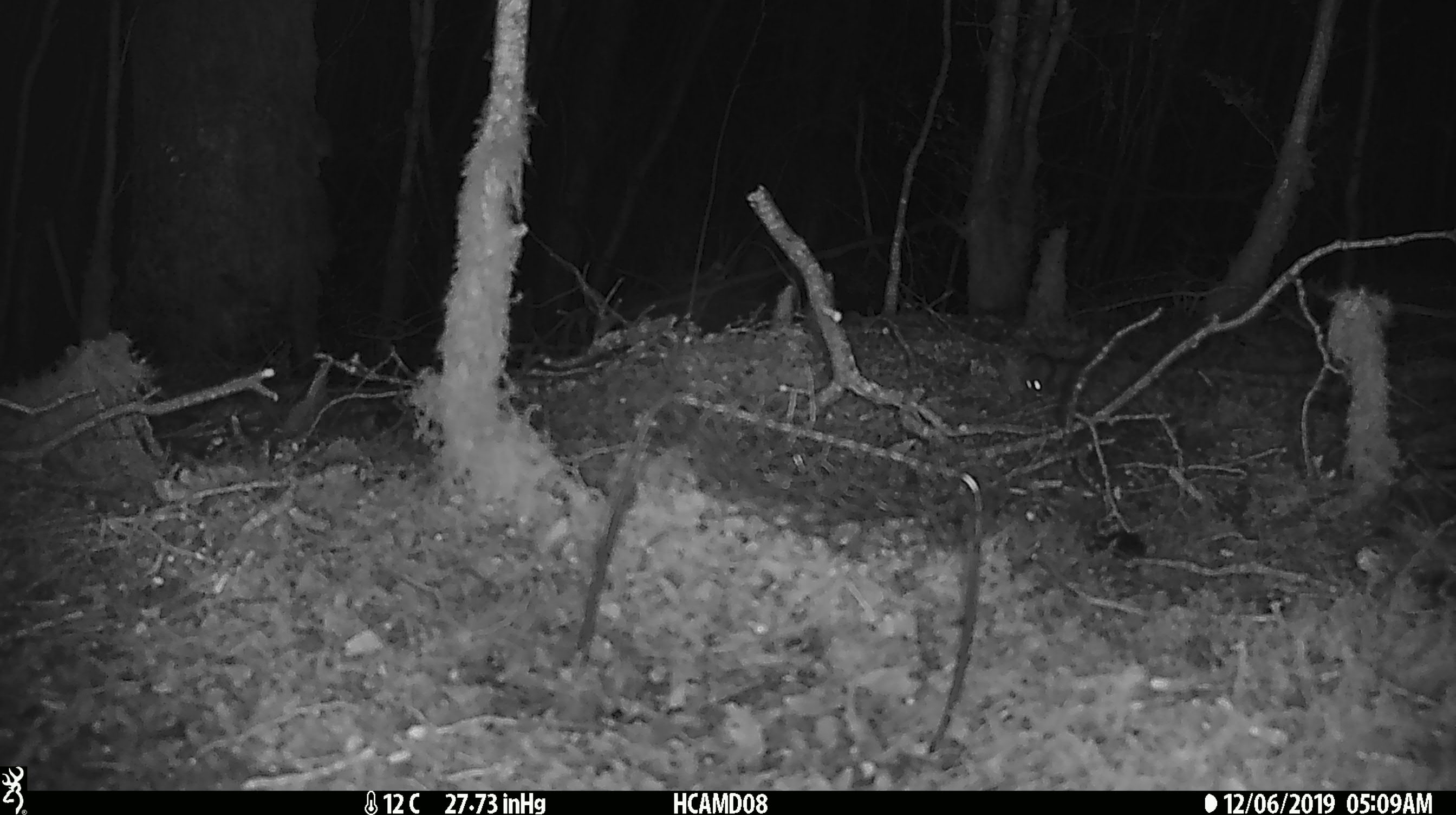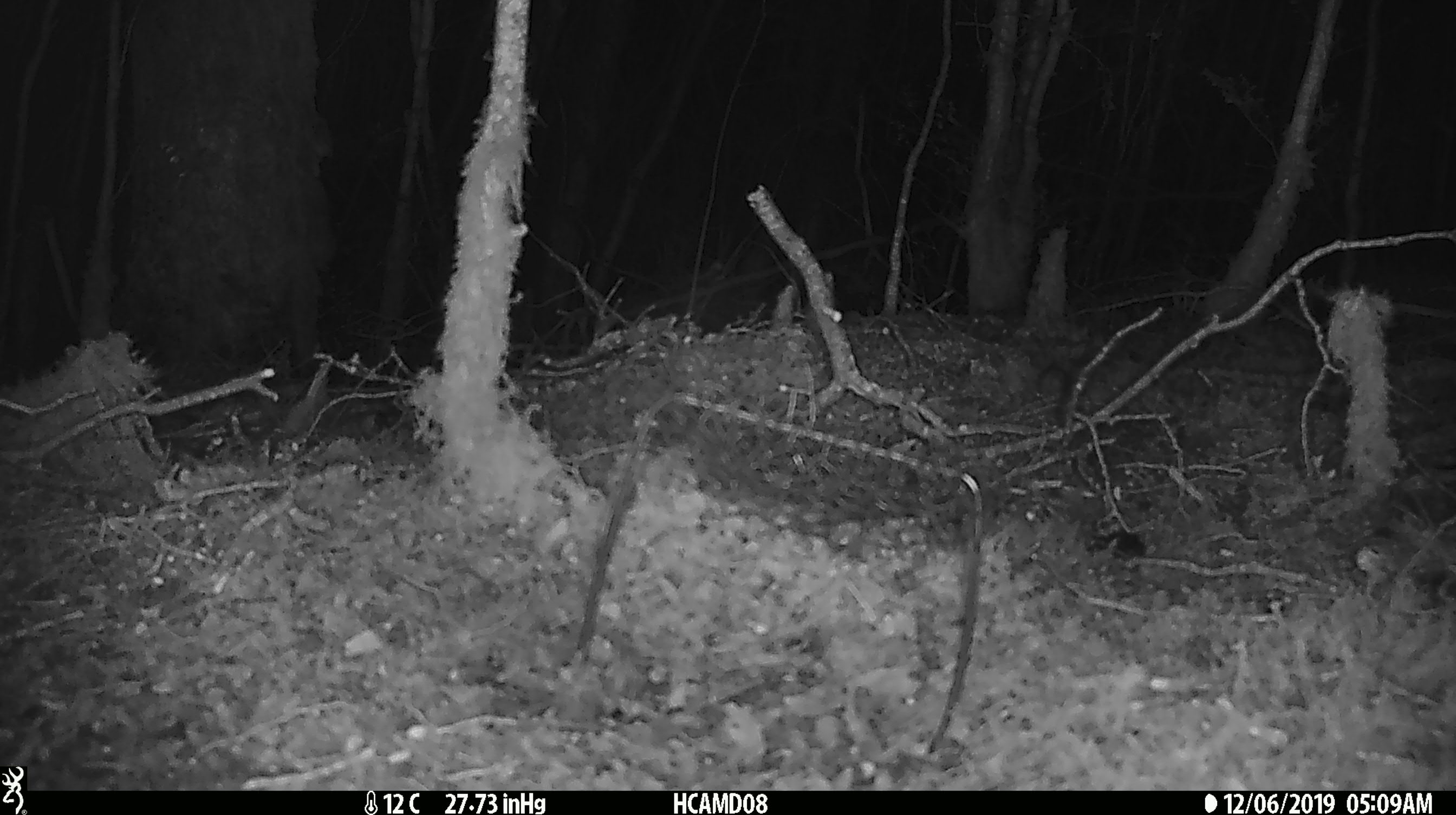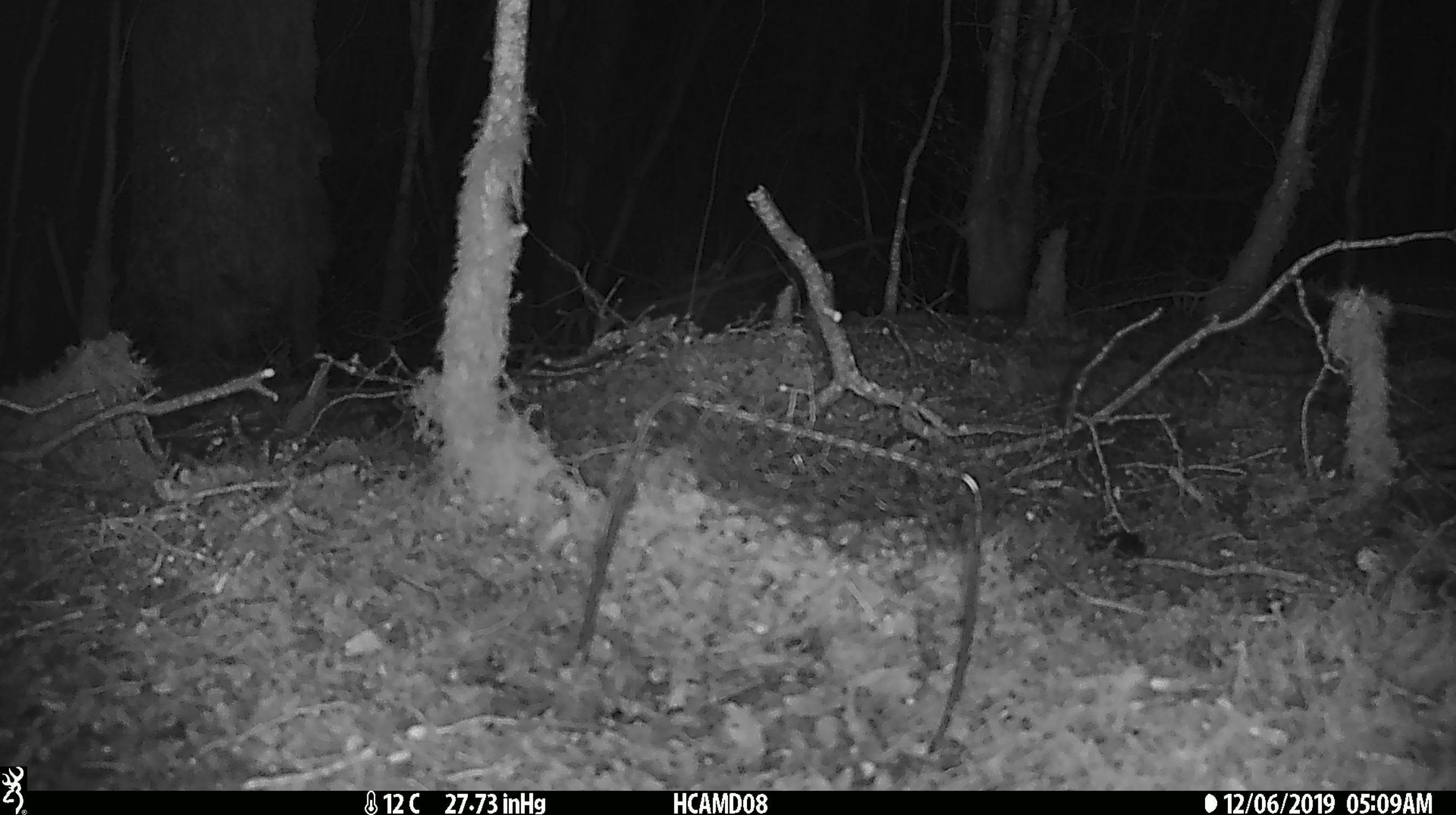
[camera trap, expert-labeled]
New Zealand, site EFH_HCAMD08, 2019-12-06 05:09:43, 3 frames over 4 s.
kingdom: Animalia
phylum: Chordata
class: Mammalia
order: Rodentia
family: Muridae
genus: Mus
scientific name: Mus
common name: mouse